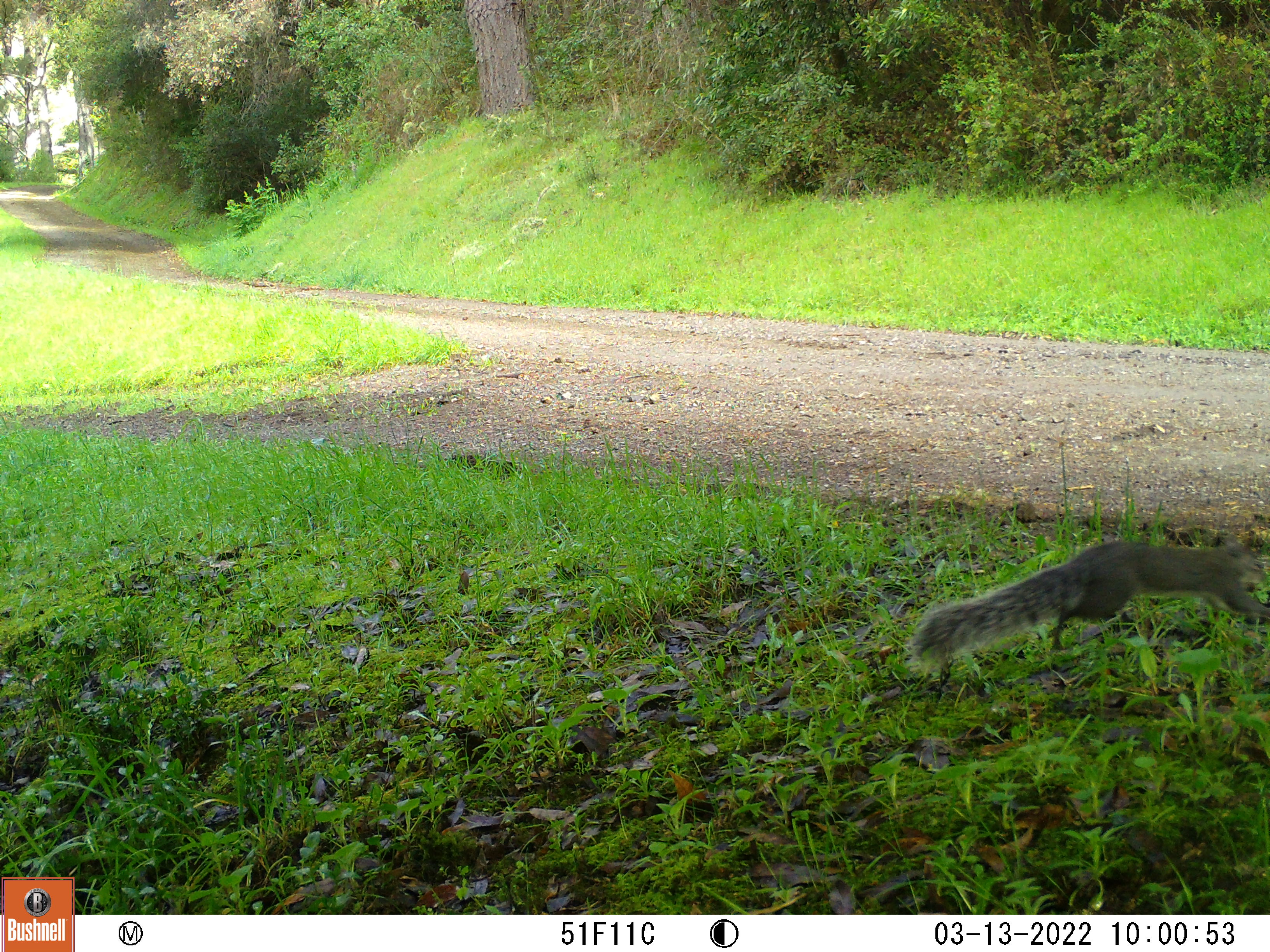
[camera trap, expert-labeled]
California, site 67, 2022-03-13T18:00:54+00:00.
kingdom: Animalia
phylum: Chordata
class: Mammalia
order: Rodentia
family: Sciuridae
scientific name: Sciuridae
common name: squirrel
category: unknown squirrel